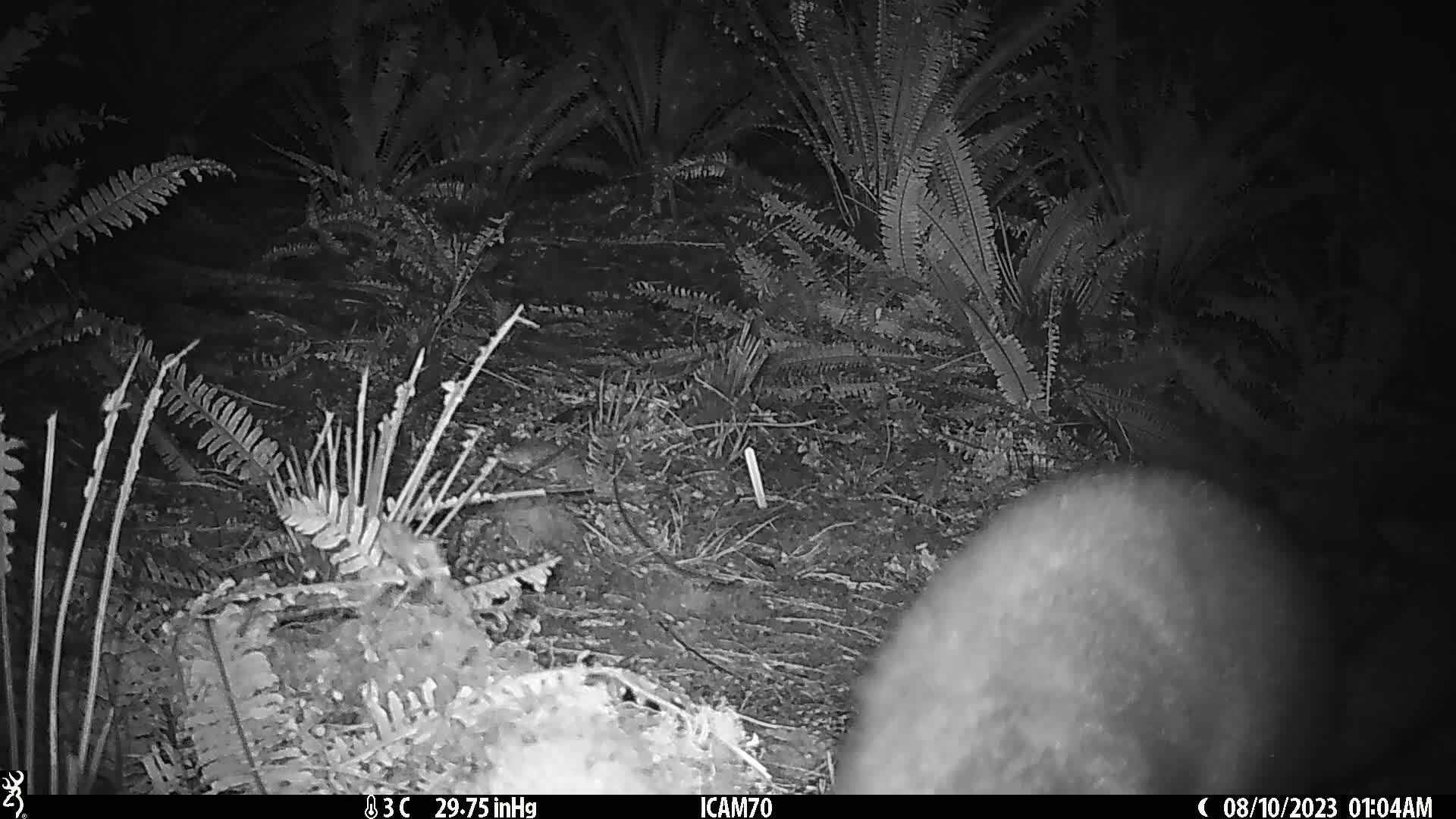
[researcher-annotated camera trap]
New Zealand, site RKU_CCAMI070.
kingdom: Animalia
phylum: Chordata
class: Mammalia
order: Diprotodontia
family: Phalangeridae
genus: Trichosurus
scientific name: Trichosurus vulpecula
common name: common brushtail possum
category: possum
Possum (common brushtail possum) (Trichosurus vulpecula).